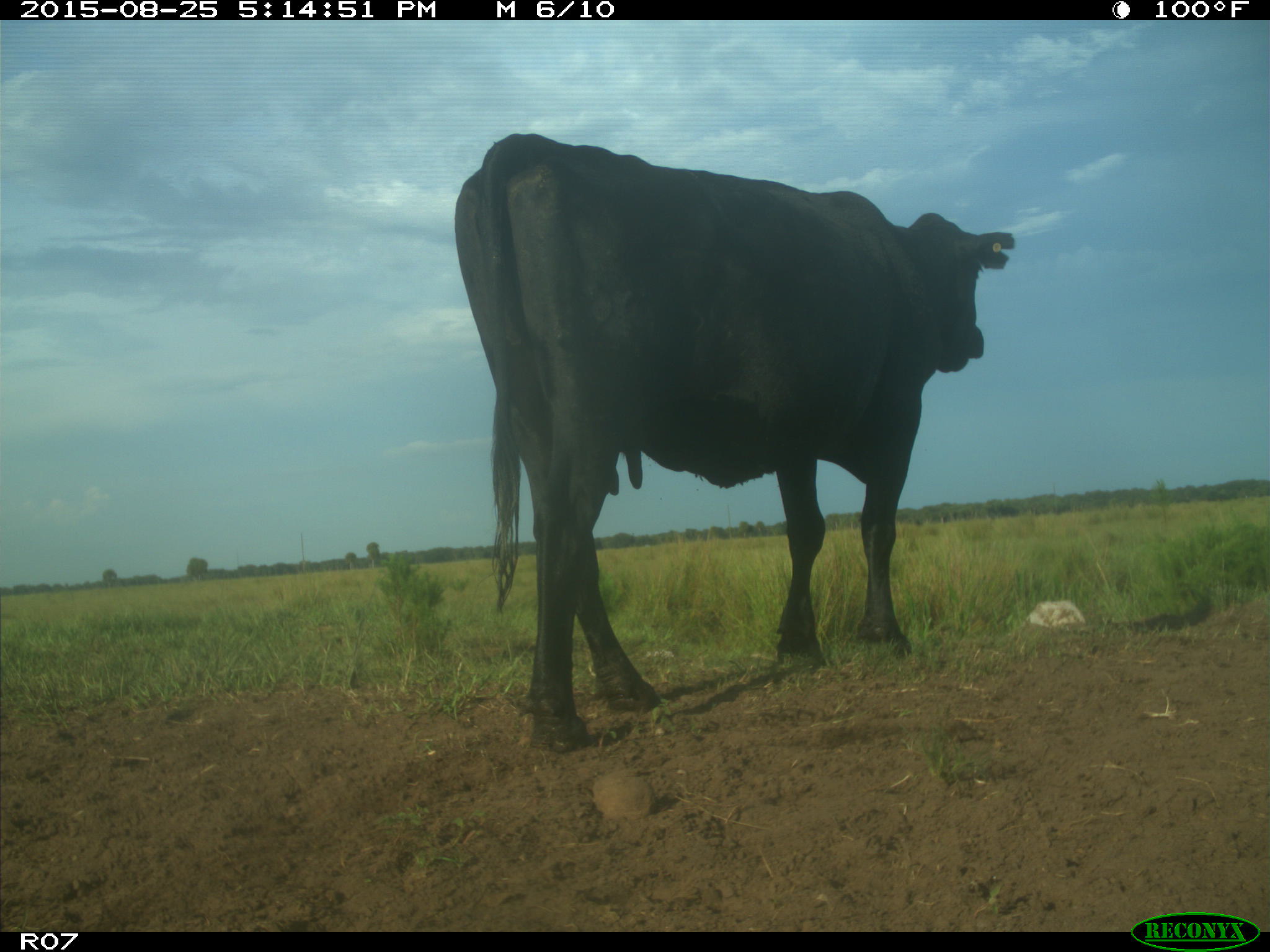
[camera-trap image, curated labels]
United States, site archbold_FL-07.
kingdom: Animalia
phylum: Chordata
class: Mammalia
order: Artiodactyla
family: Bovidae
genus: Bos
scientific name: Bos taurus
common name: domestic cow